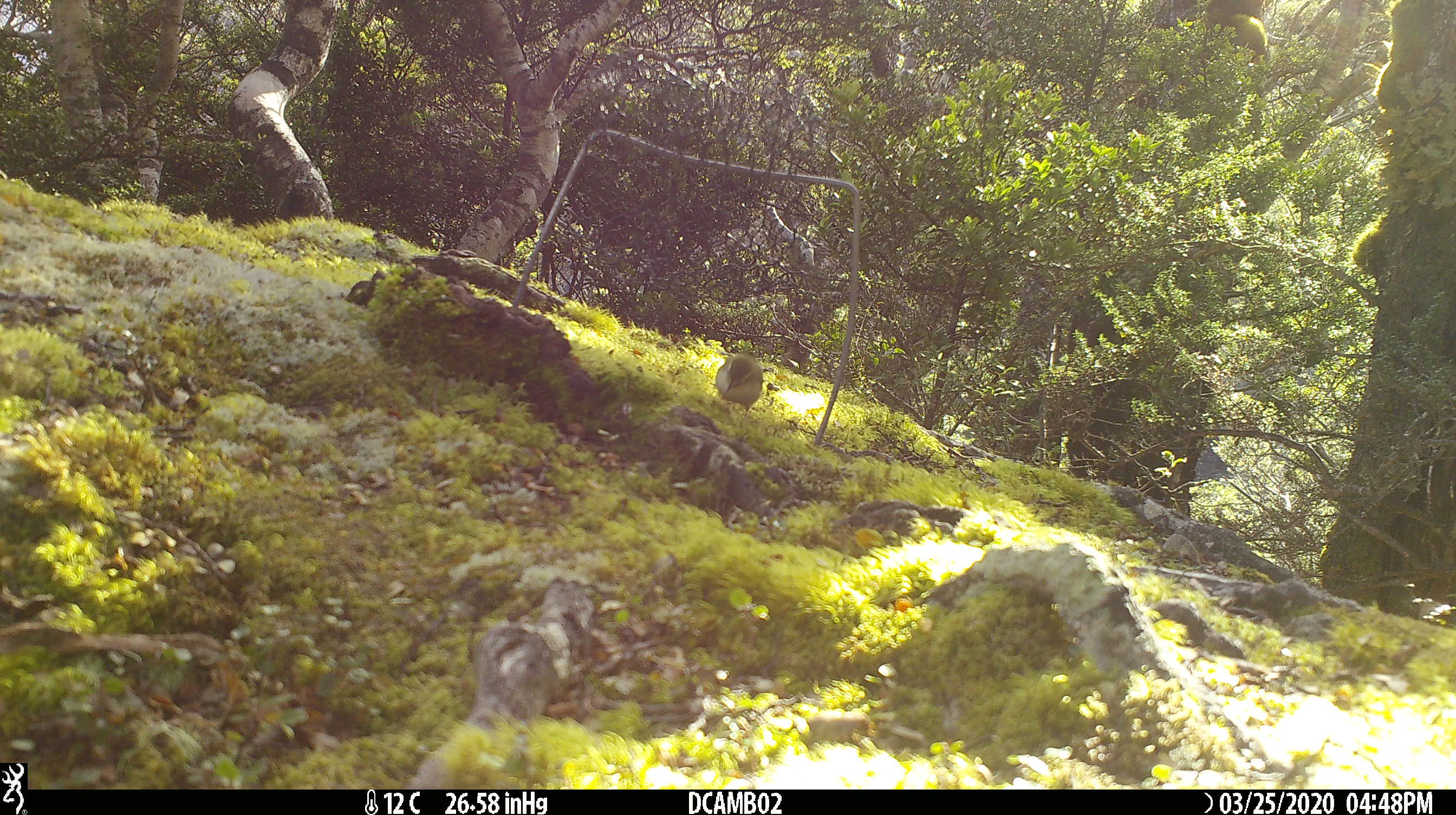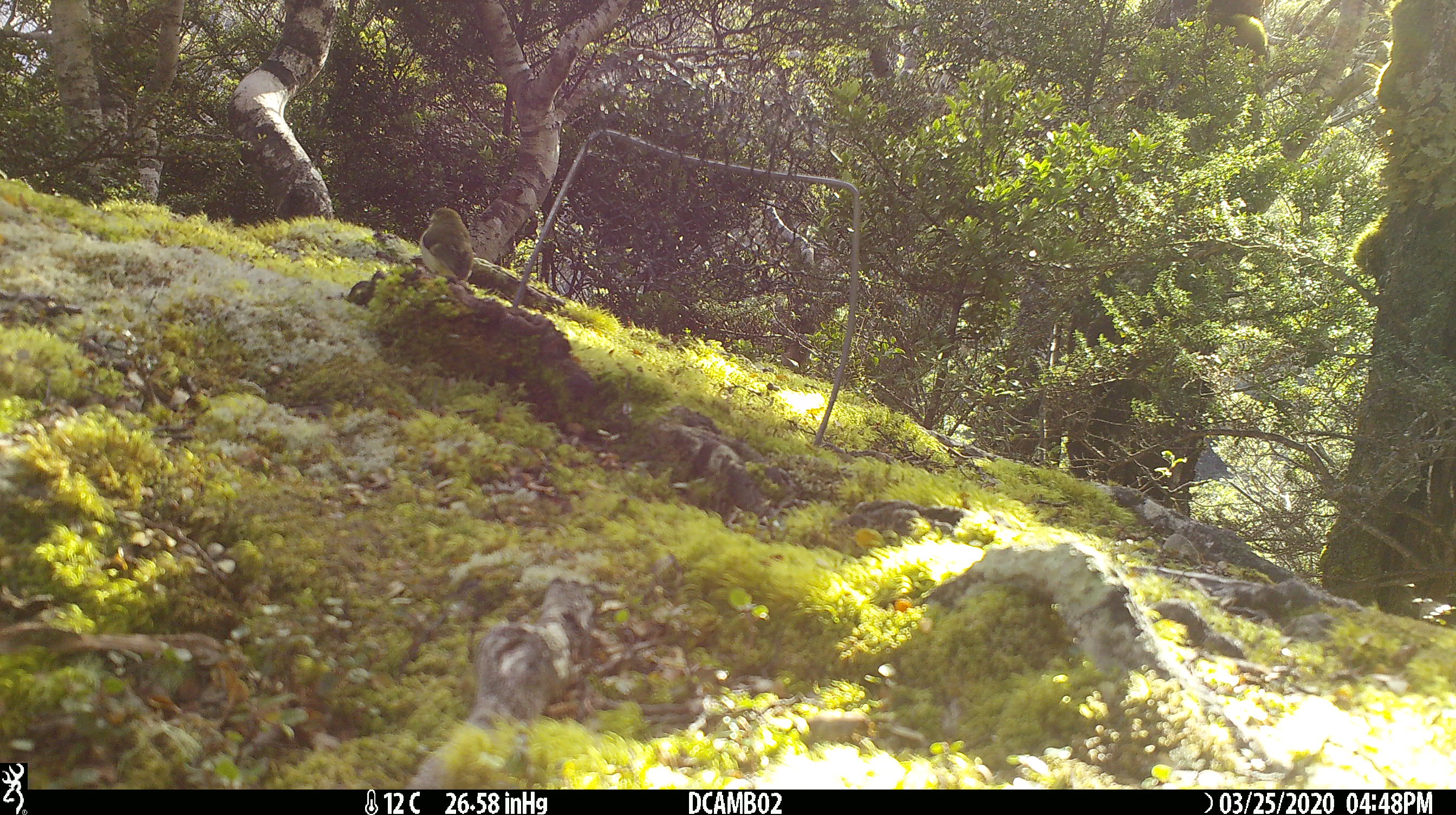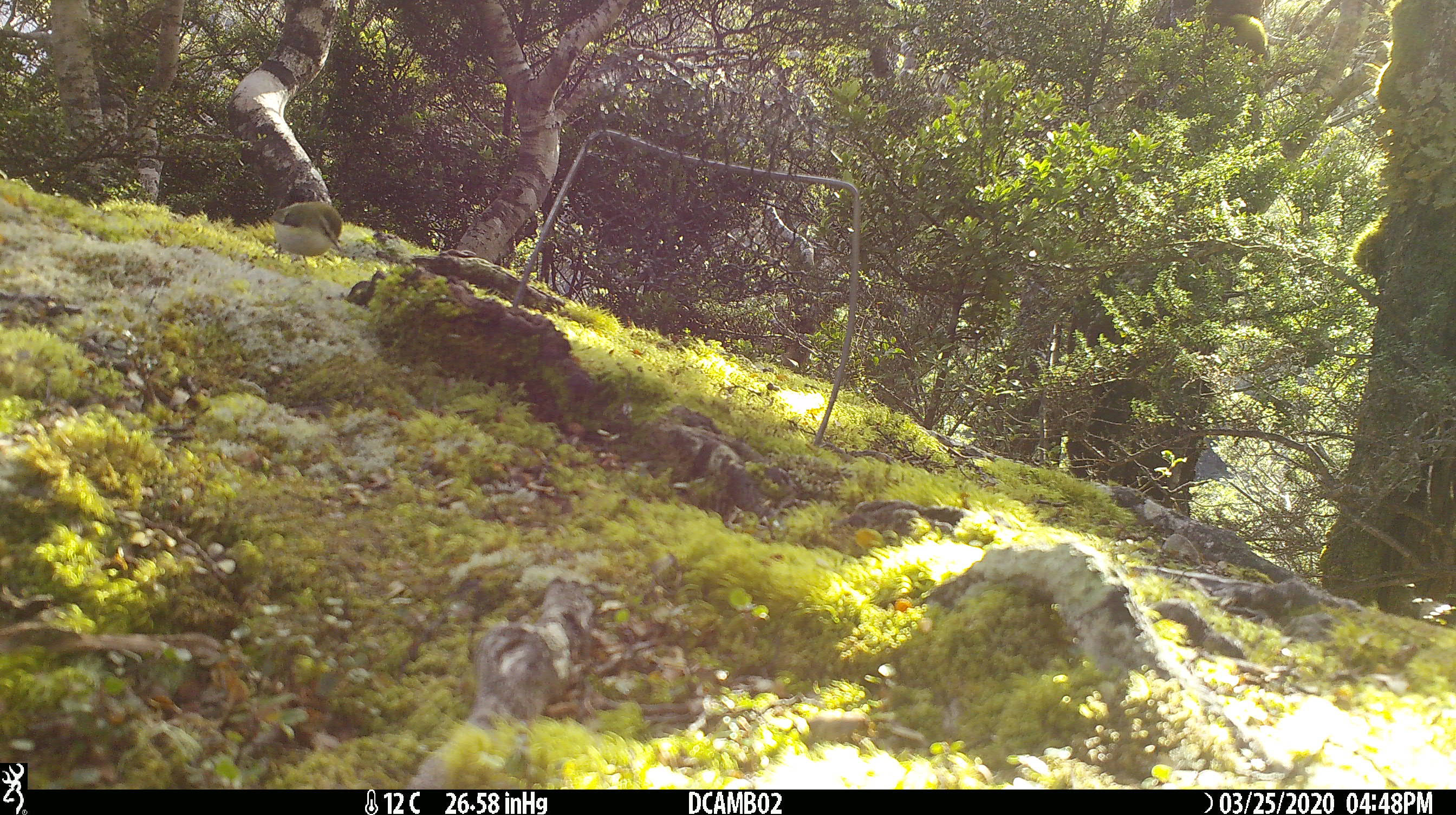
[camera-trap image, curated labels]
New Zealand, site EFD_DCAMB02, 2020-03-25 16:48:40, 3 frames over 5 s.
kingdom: Animalia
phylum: Chordata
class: Aves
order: Passeriformes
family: Acanthisittidae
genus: Acanthisitta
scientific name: Acanthisitta chloris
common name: rifleman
Rifleman (Acanthisitta chloris).